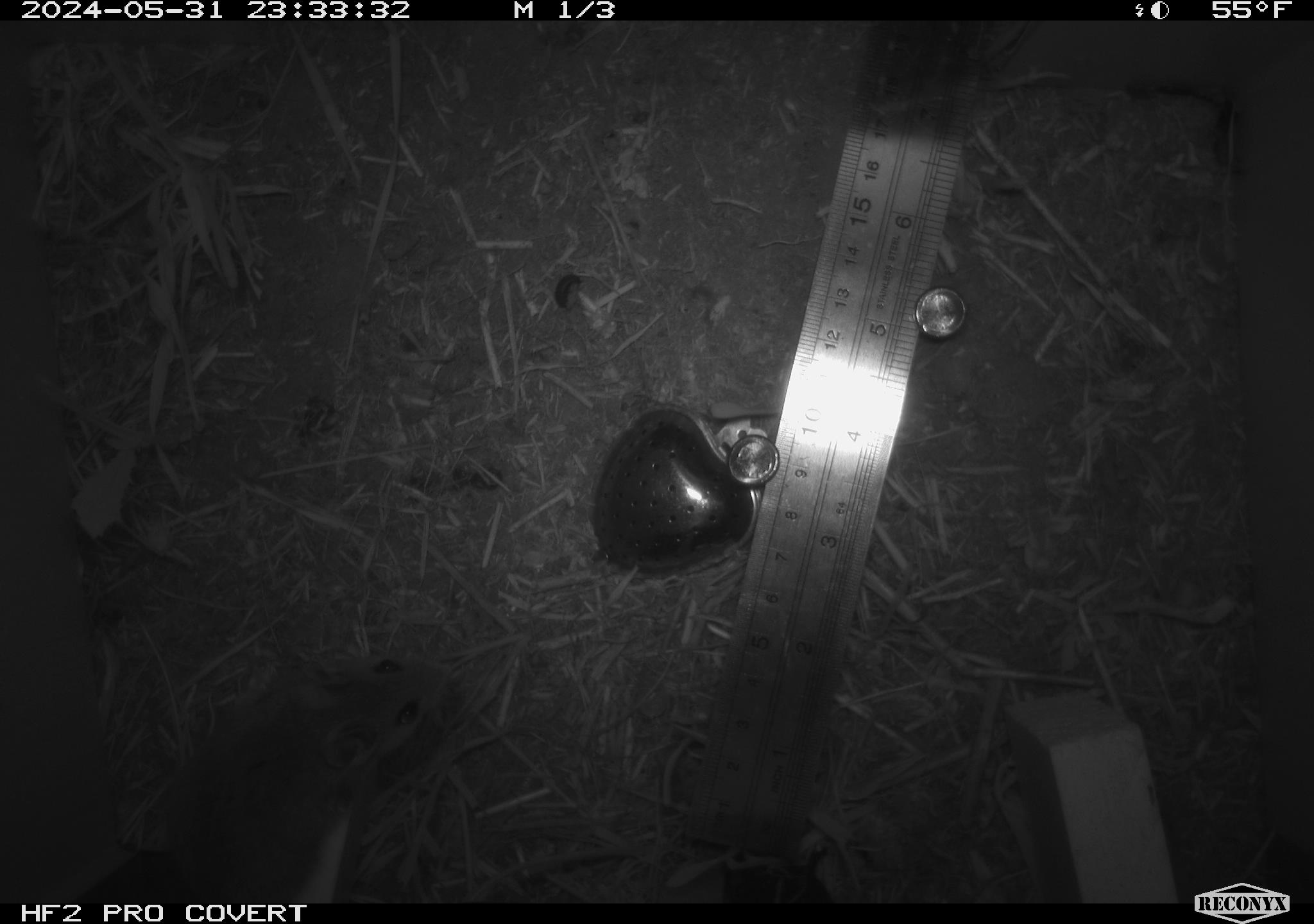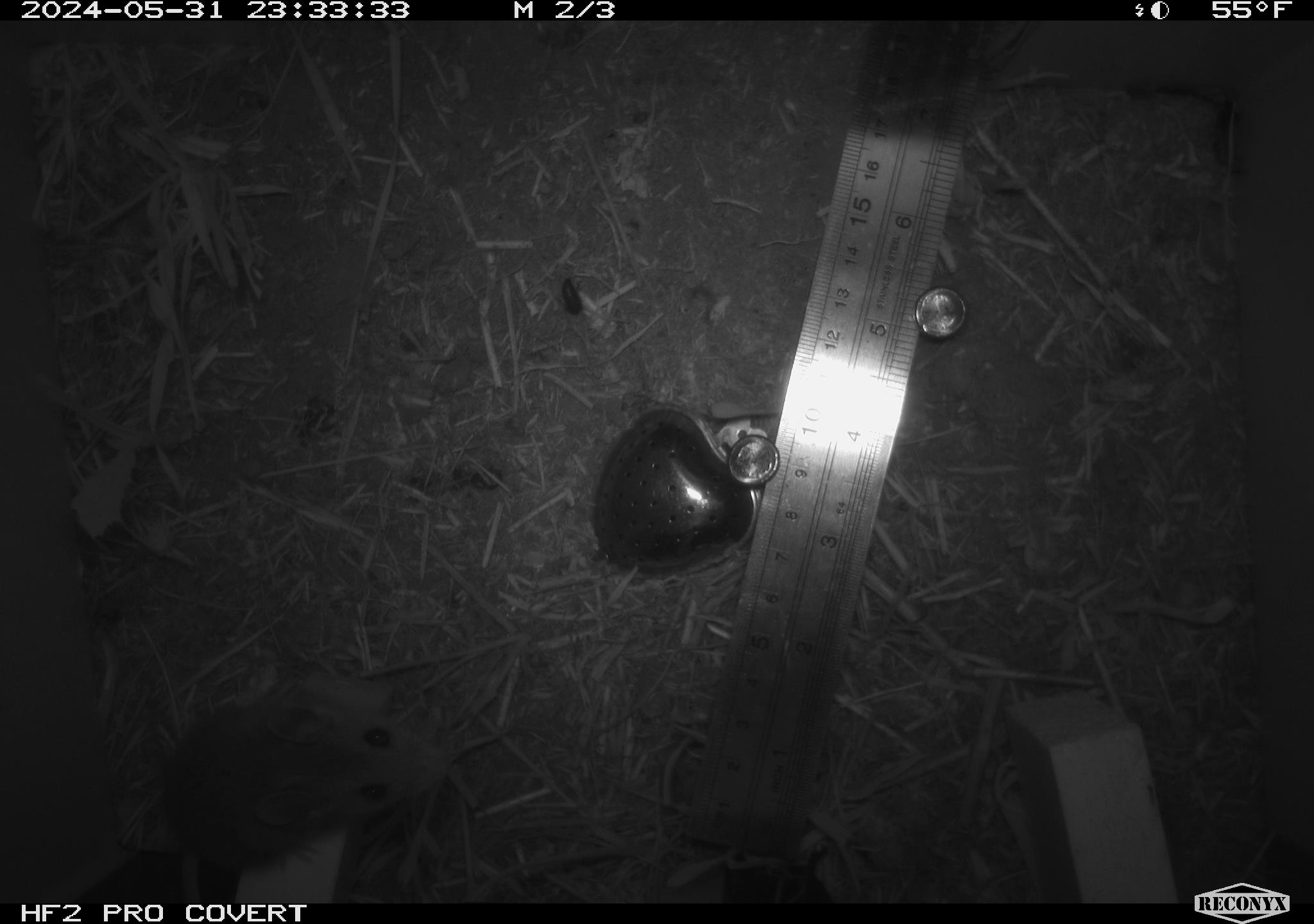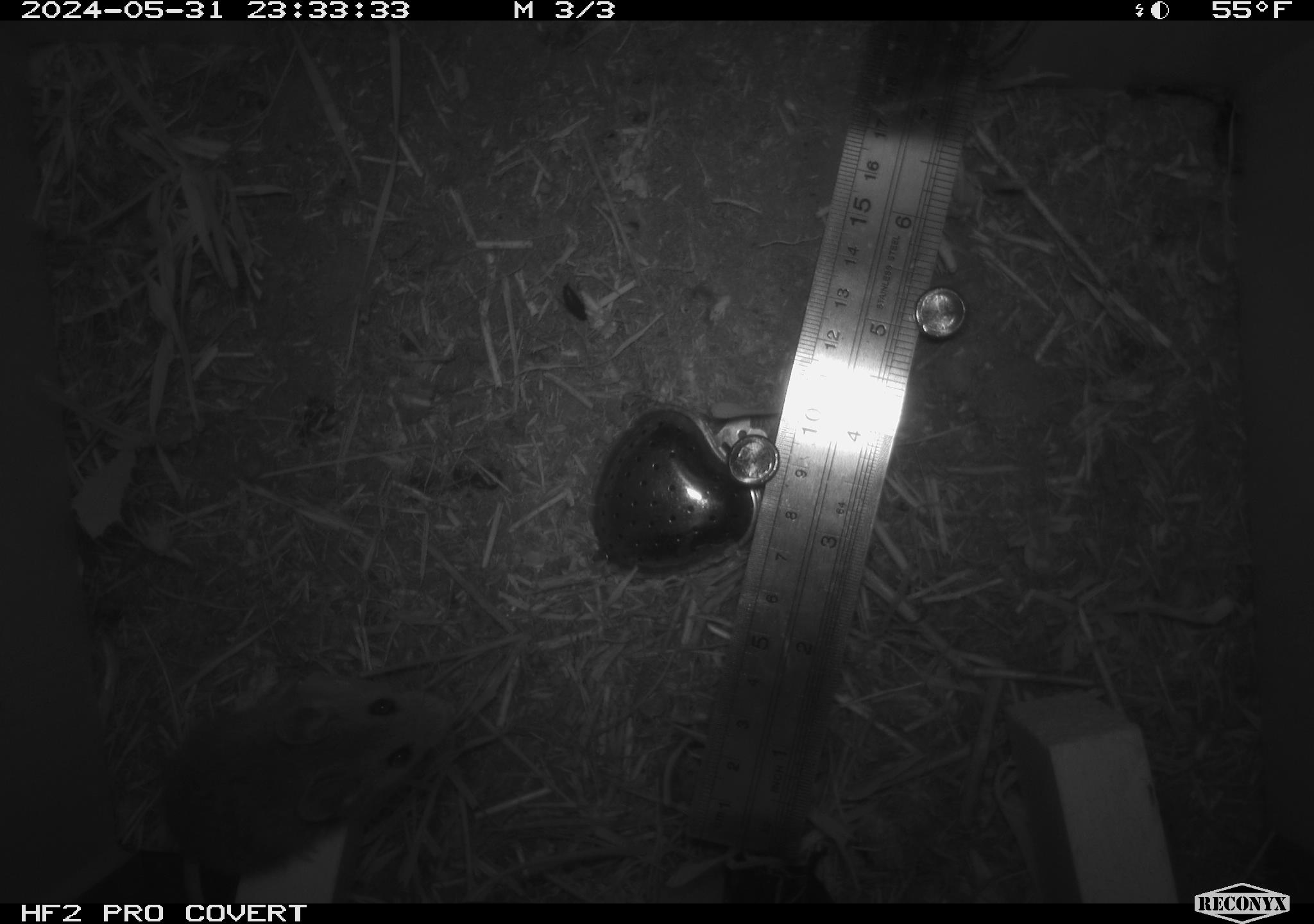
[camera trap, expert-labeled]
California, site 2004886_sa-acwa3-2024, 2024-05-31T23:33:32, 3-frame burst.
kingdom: Animalia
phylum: Chordata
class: Mammalia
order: Rodentia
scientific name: Rodentia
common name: mouse species